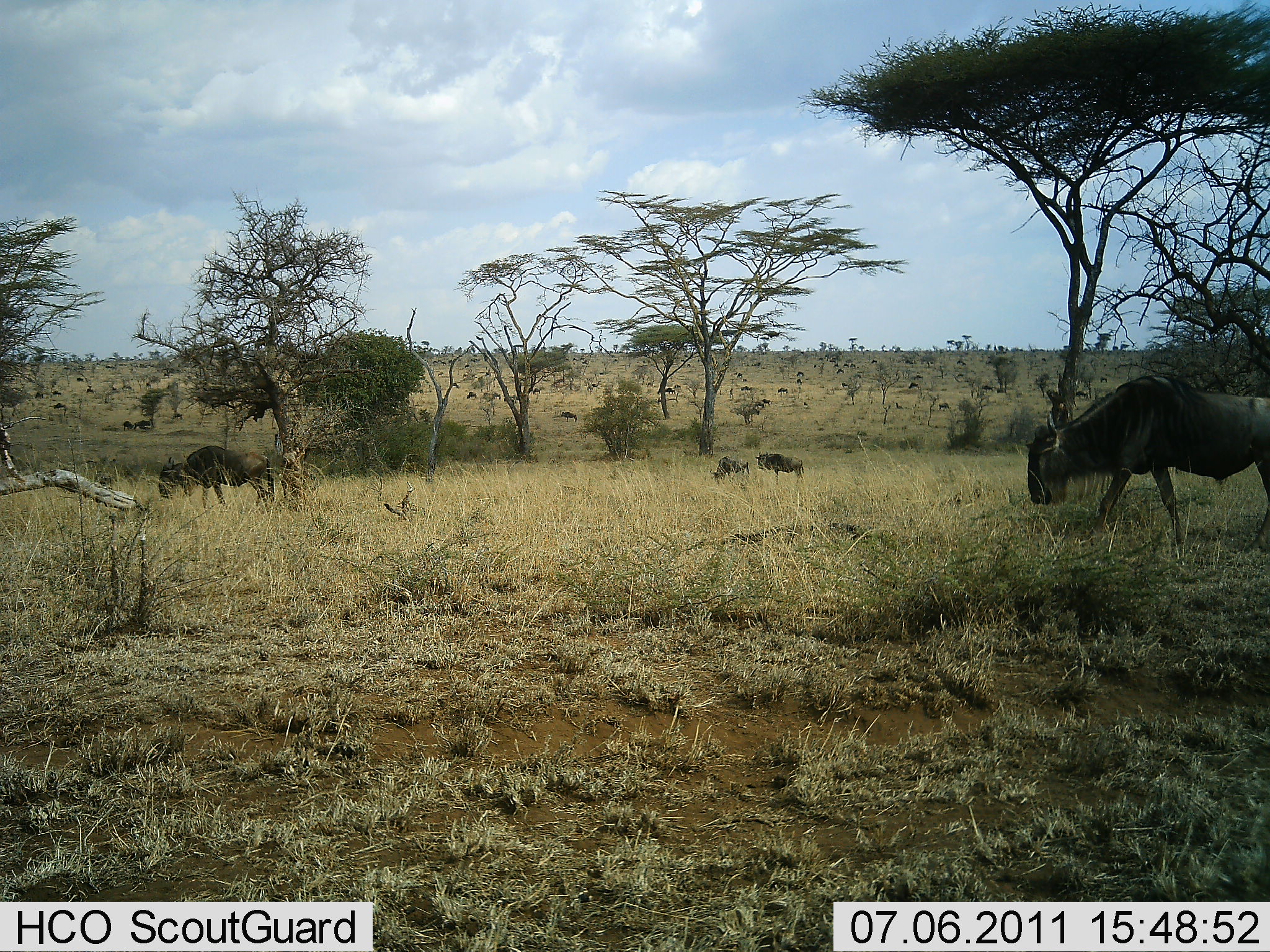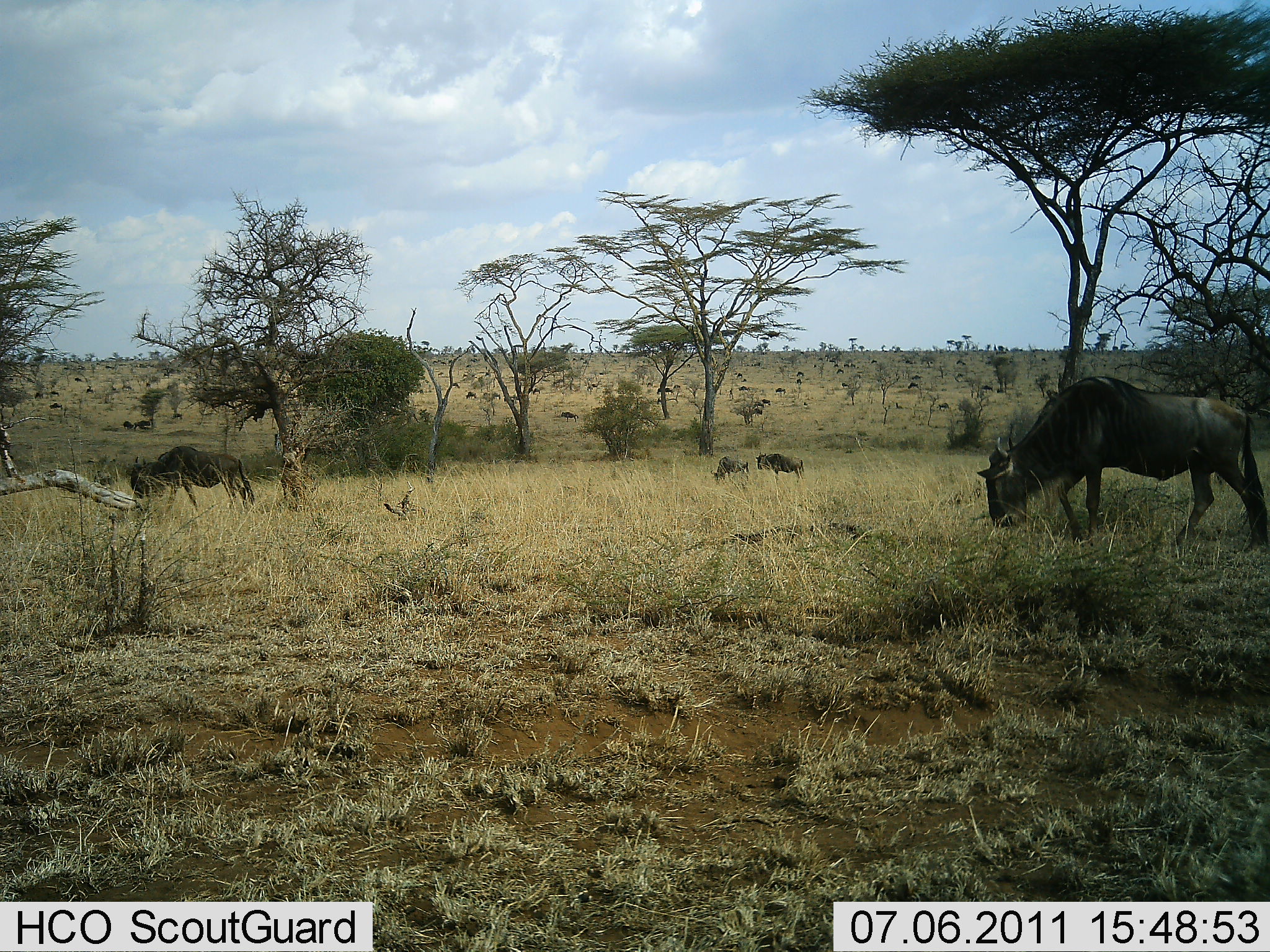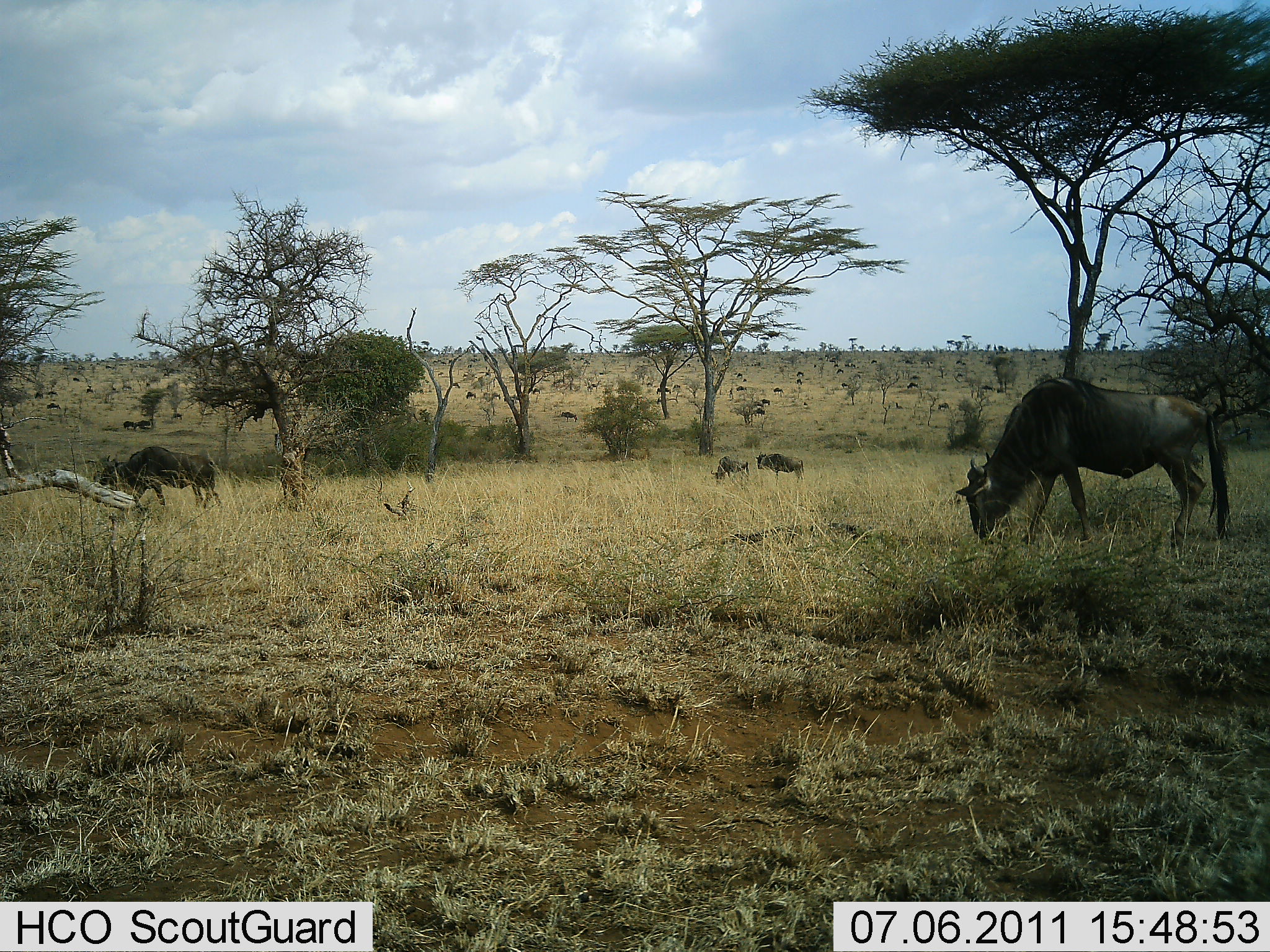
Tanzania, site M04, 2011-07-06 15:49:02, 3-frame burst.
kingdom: Animalia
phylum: Chordata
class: Mammalia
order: Artiodactyla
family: Bovidae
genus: Connochaetes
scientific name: Connochaetes taurinus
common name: blue wildebeest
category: wildebeest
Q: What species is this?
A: Wildebeest (blue wildebeest) (Connochaetes taurinus).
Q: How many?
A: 11-50.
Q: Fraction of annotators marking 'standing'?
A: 27%.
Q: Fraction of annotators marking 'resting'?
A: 0%.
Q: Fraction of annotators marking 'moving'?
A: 45%.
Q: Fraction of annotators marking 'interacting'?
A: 0%.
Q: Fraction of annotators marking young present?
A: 0%.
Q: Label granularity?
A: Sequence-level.